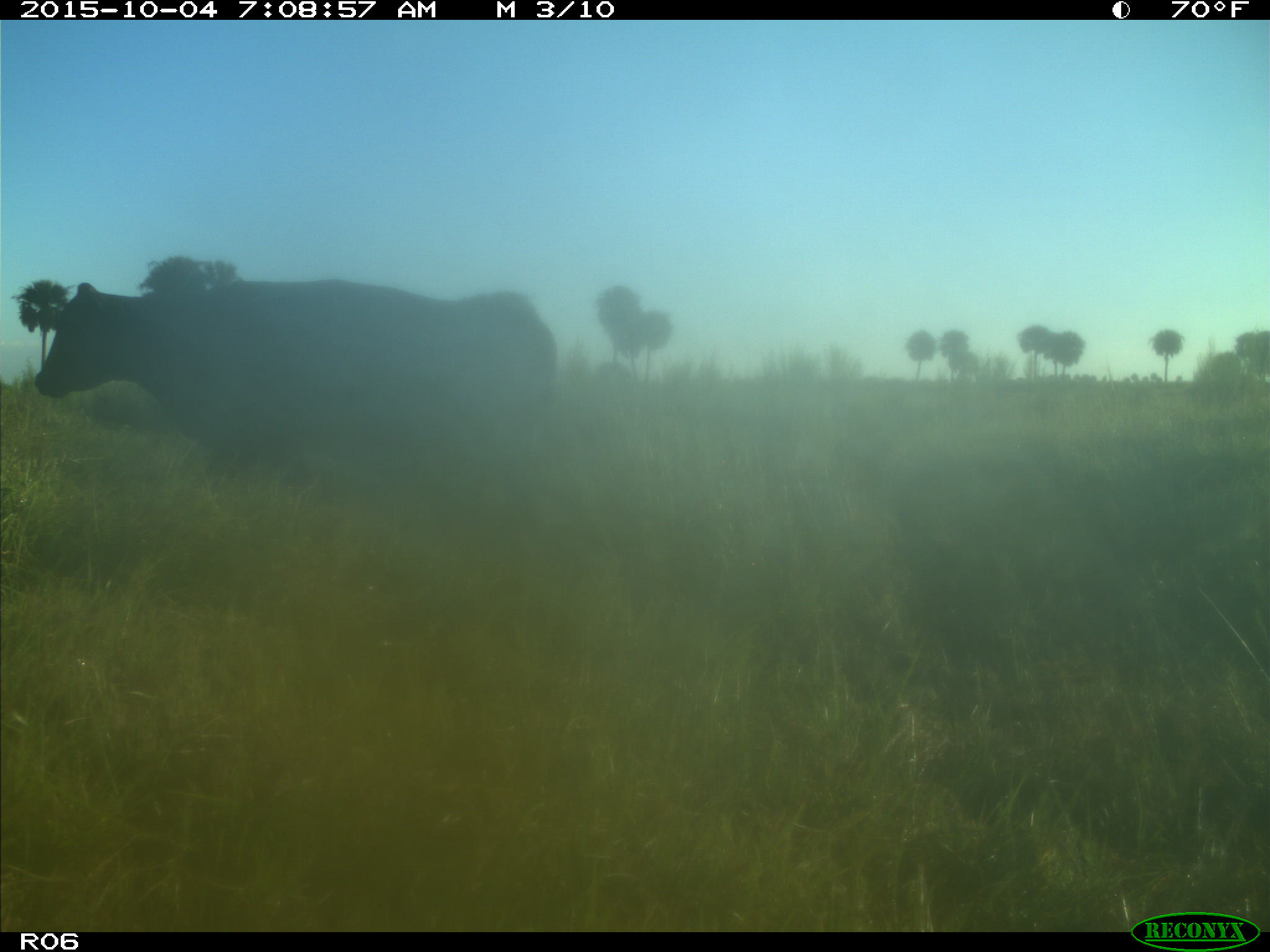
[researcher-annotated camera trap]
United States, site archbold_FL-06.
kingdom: Animalia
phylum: Chordata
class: Mammalia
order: Artiodactyla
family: Bovidae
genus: Bos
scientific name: Bos taurus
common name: domestic cow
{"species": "Bos taurus (domestic cow)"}